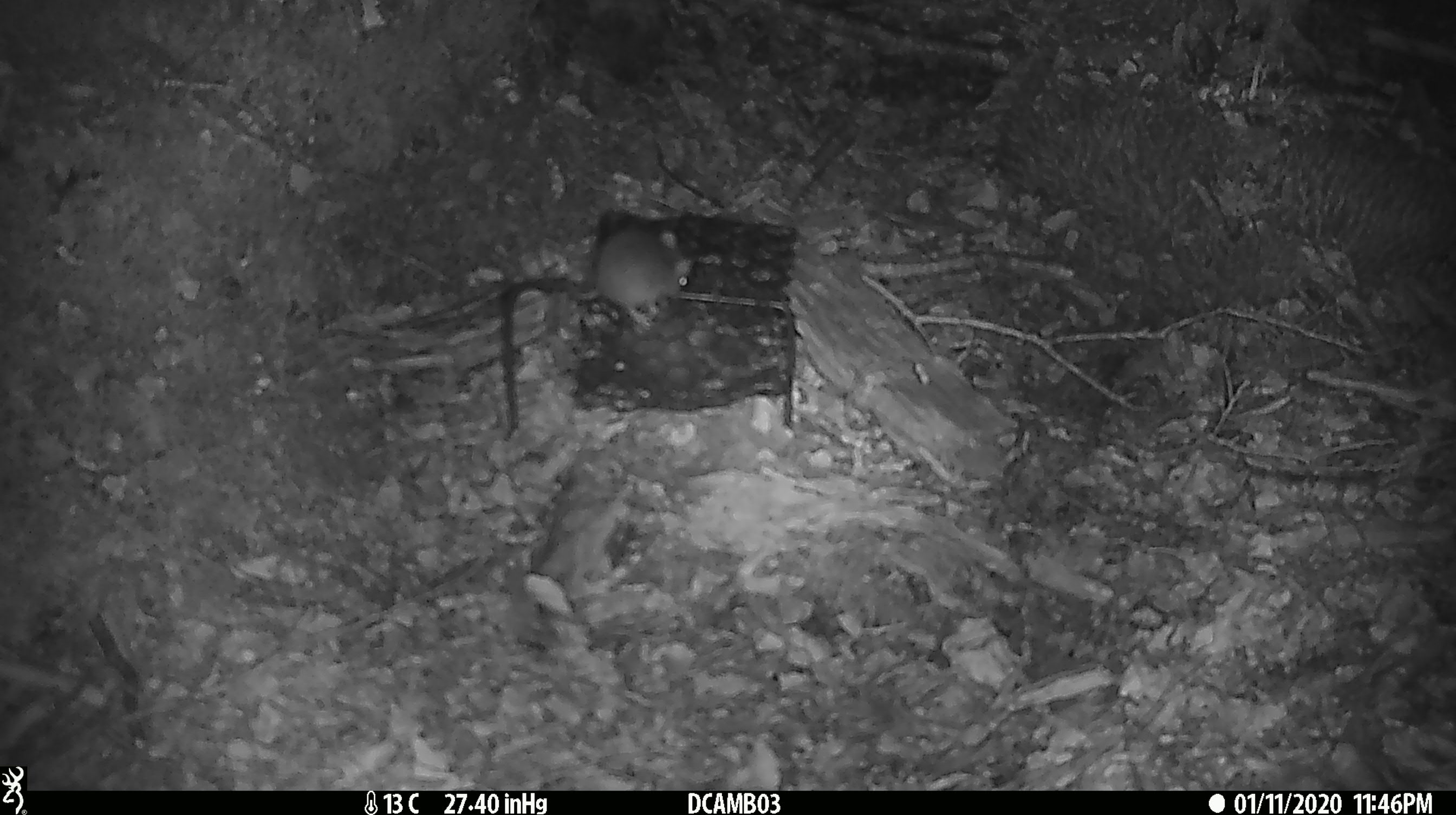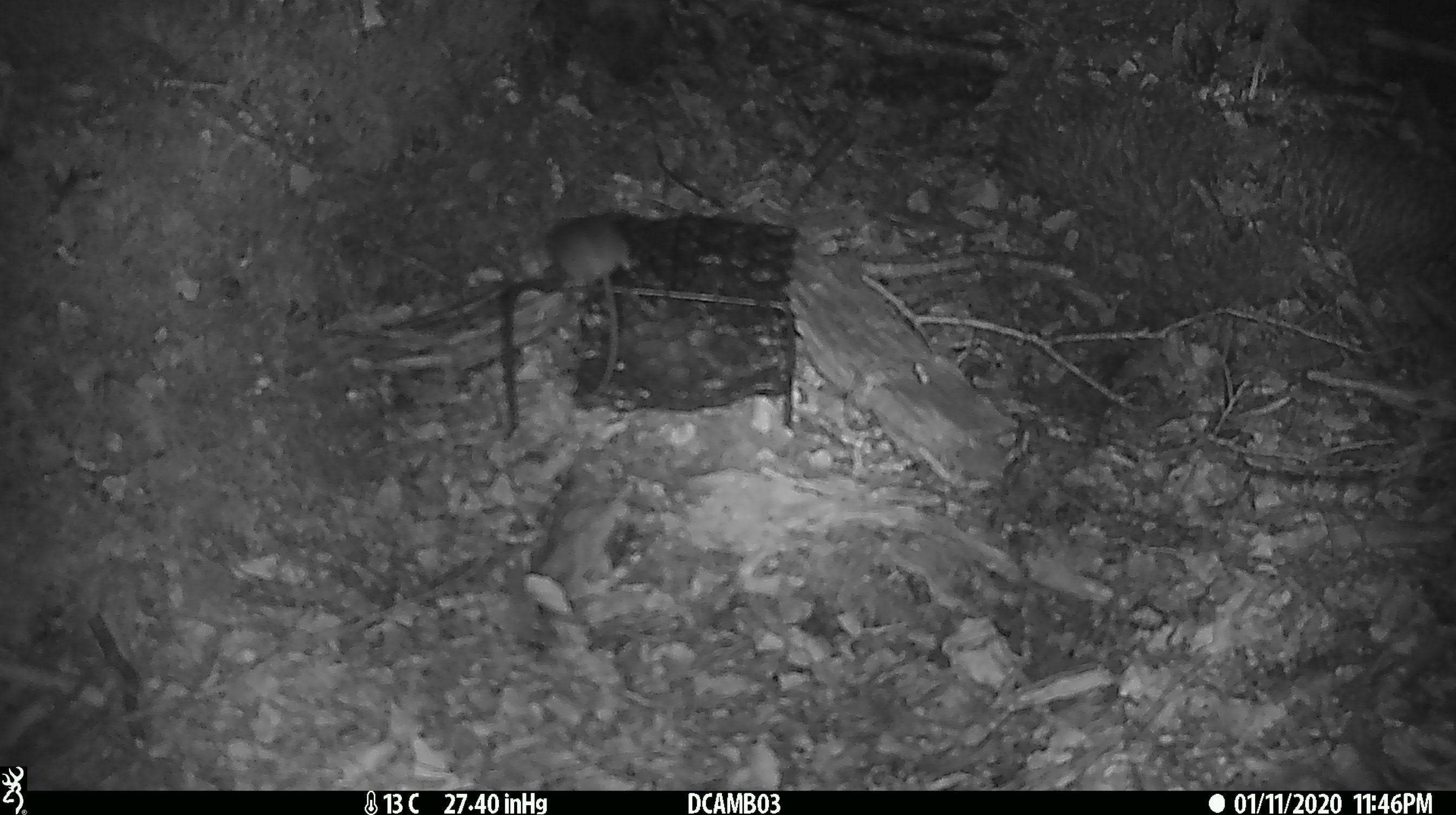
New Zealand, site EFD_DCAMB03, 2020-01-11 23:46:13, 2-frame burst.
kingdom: Animalia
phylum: Chordata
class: Mammalia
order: Rodentia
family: Muridae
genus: Mus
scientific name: Mus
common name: mouse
Mouse (Mus).